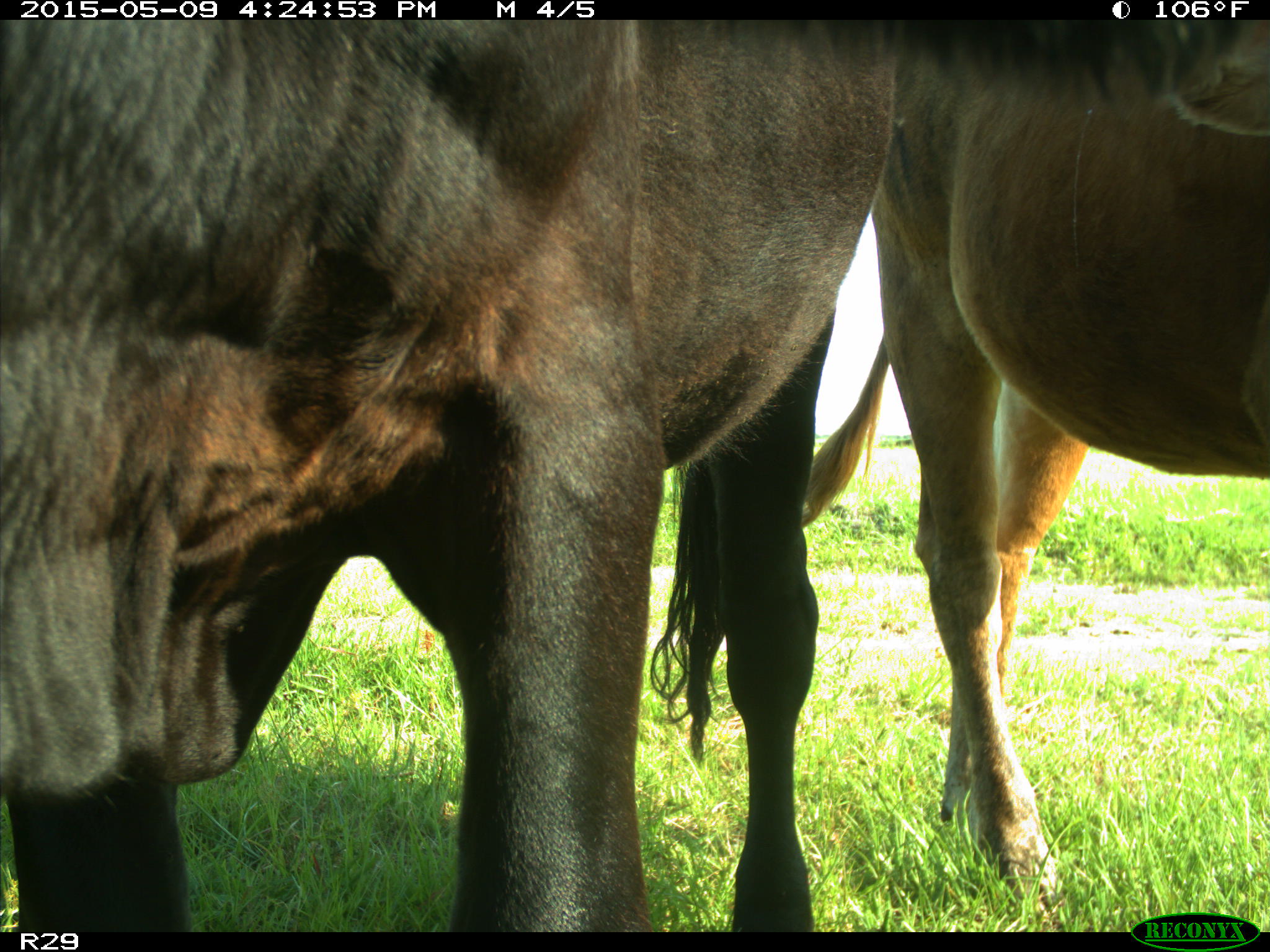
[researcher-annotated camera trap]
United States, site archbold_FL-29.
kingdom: Animalia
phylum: Chordata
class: Mammalia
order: Artiodactyla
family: Bovidae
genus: Bos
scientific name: Bos taurus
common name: domestic cow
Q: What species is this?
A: Bos taurus (domestic cow).